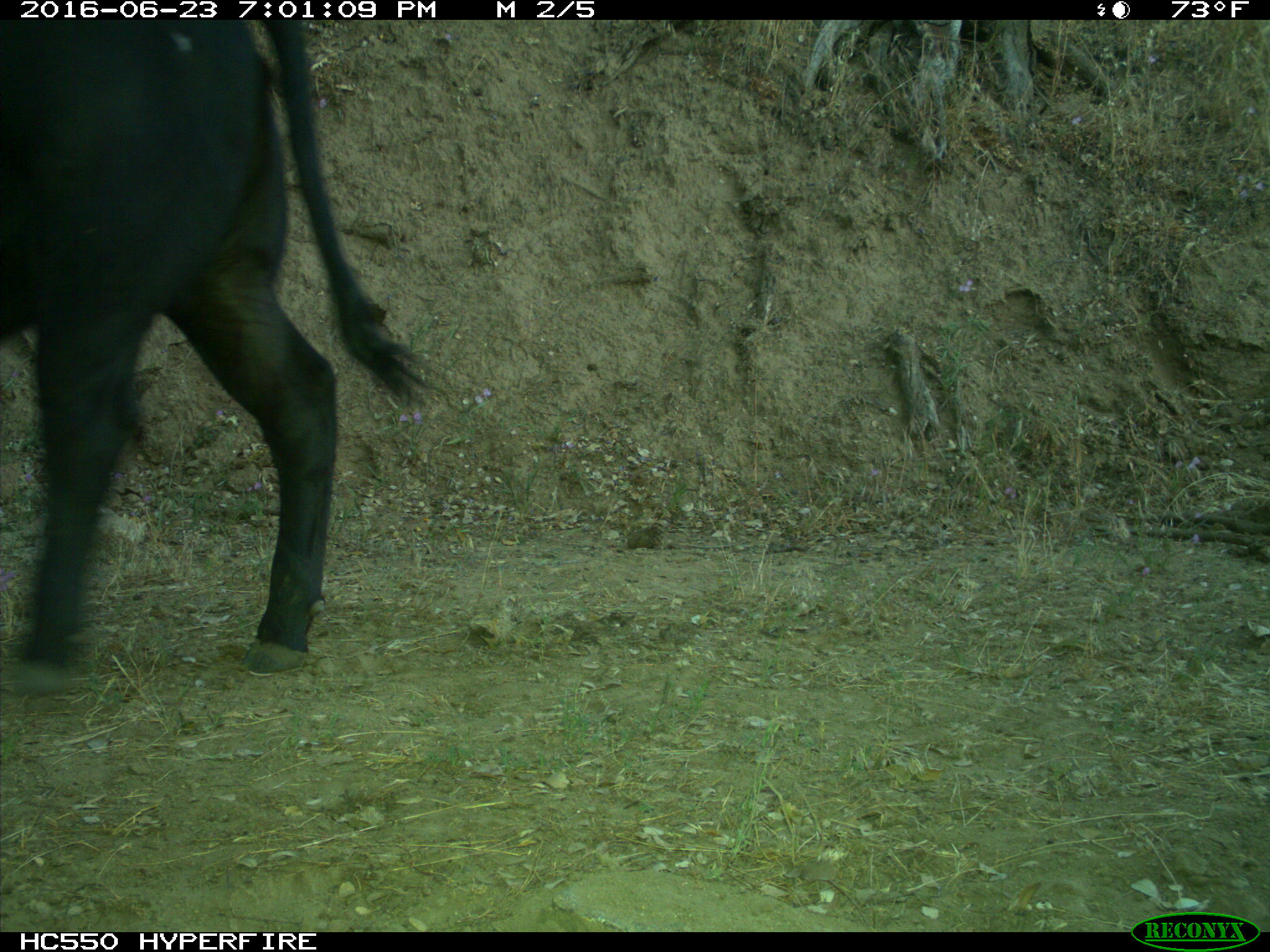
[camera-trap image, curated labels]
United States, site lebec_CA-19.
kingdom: Animalia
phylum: Chordata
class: Mammalia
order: Artiodactyla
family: Bovidae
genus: Bos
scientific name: Bos taurus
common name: domestic cow